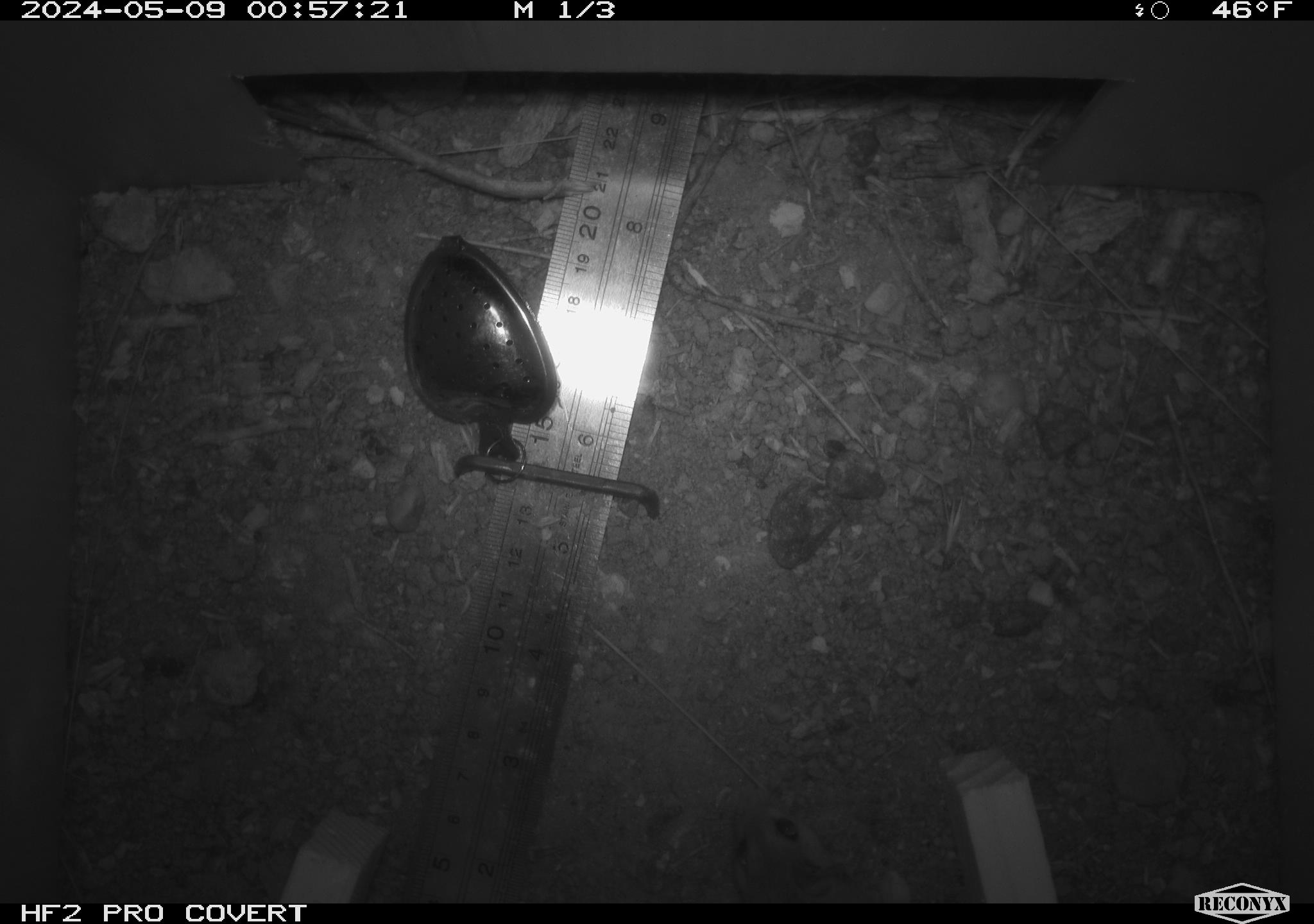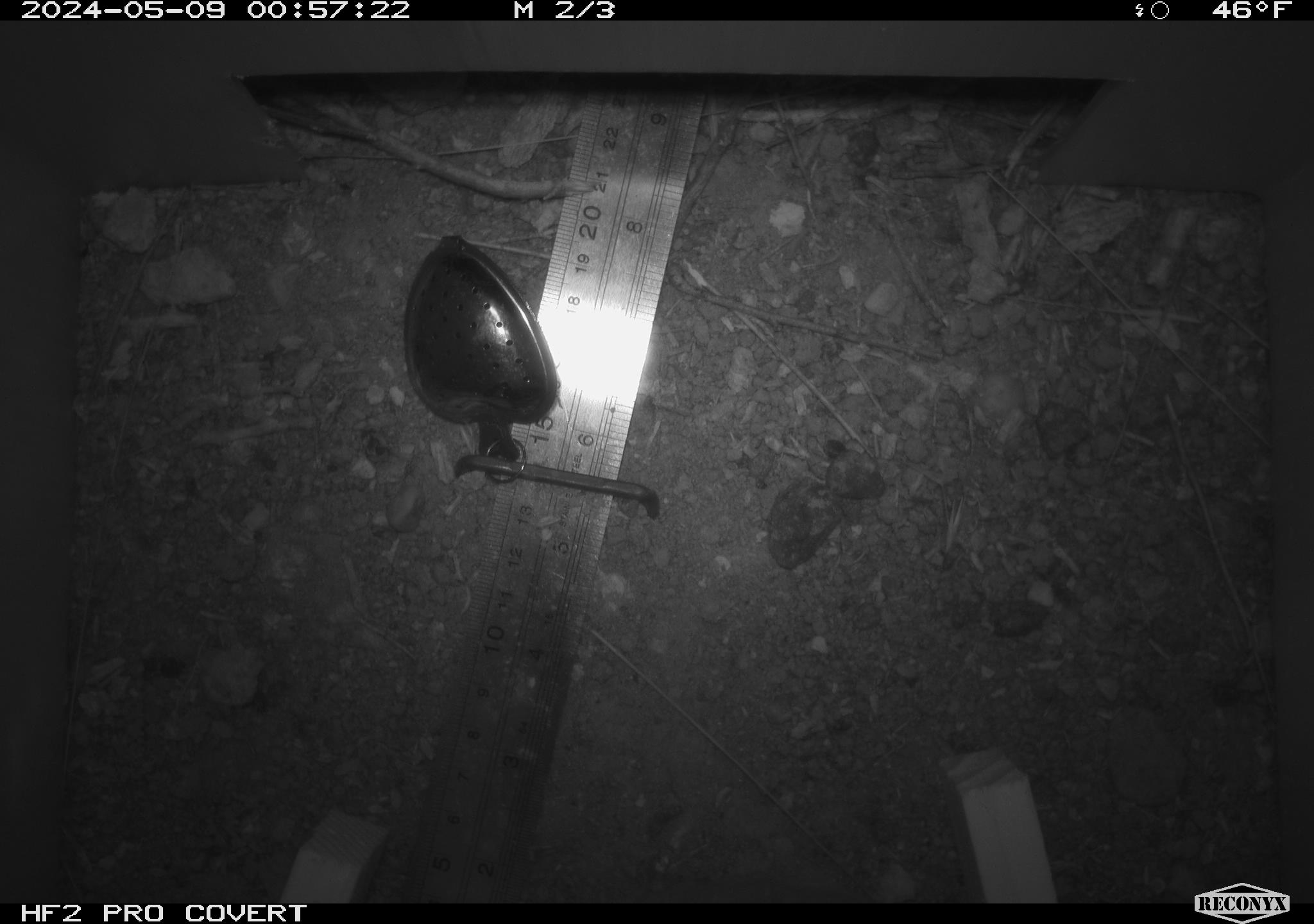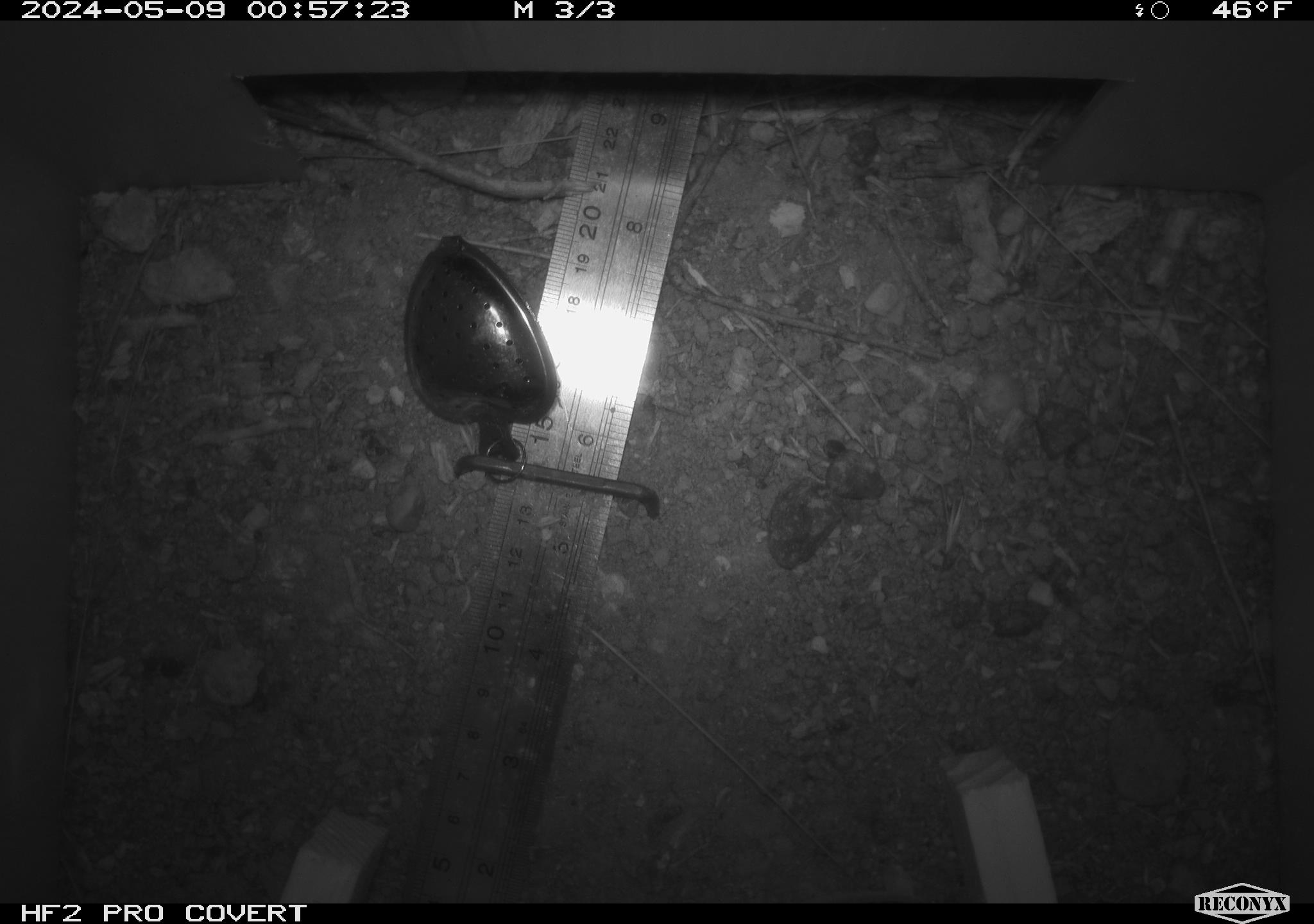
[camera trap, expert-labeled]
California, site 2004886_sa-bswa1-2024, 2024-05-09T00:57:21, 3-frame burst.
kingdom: Animalia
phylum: Chordata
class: Mammalia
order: Rodentia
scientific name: Rodentia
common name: mouse species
Mouse species (Rodentia).